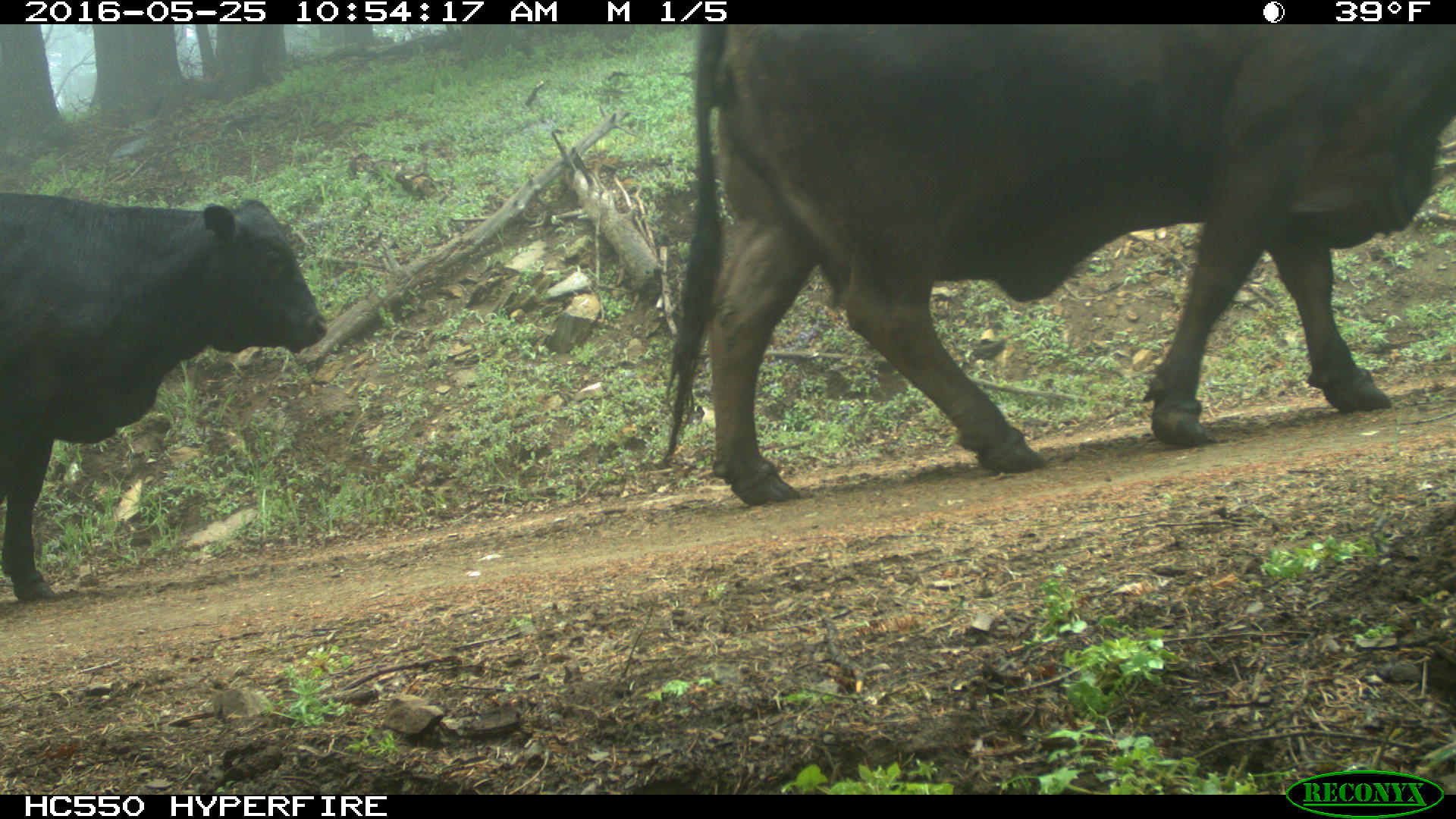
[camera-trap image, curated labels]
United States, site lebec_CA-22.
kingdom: Animalia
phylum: Chordata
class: Mammalia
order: Artiodactyla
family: Bovidae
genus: Bos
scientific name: Bos taurus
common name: domestic cow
Bos taurus (domestic cow).